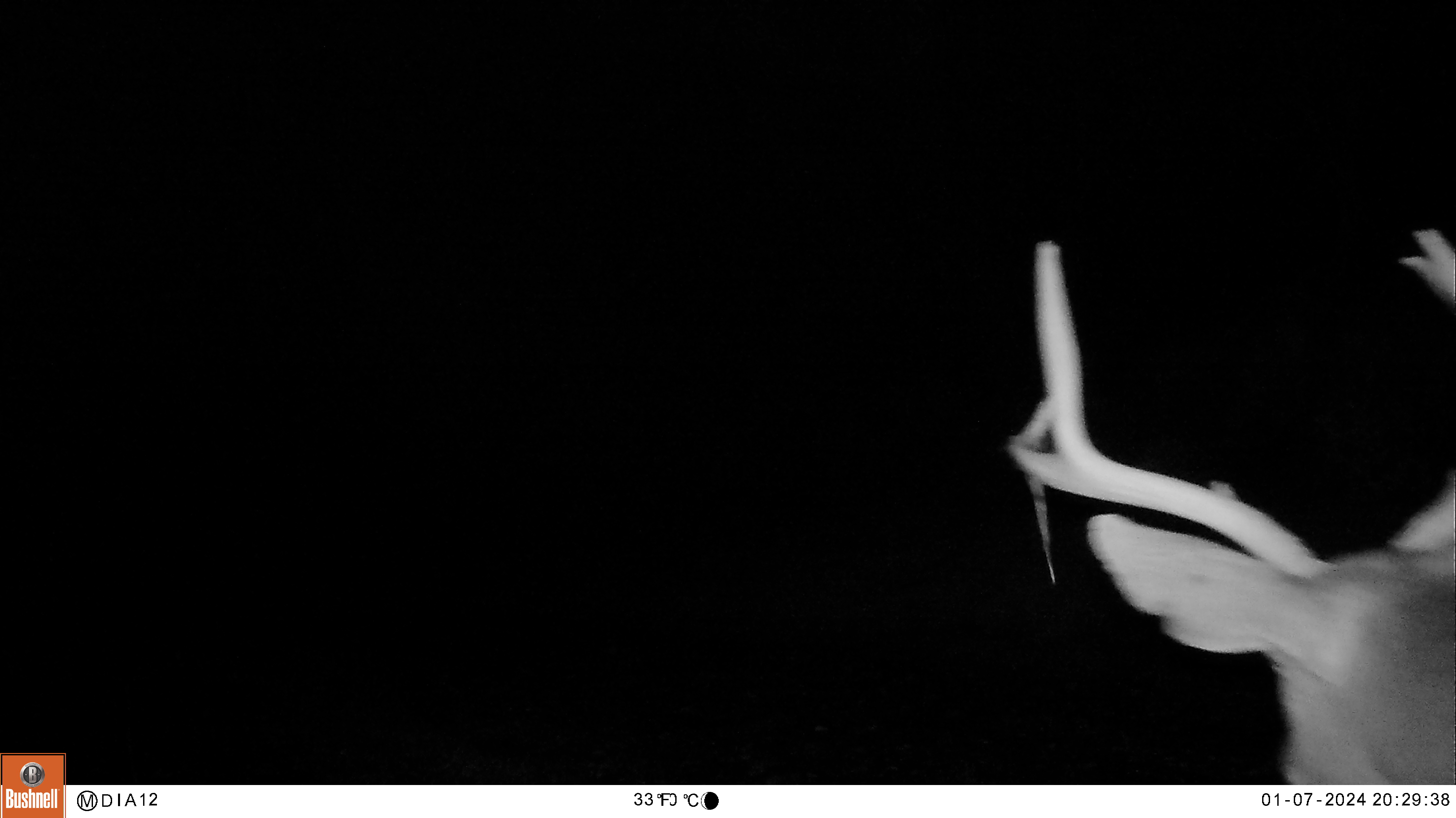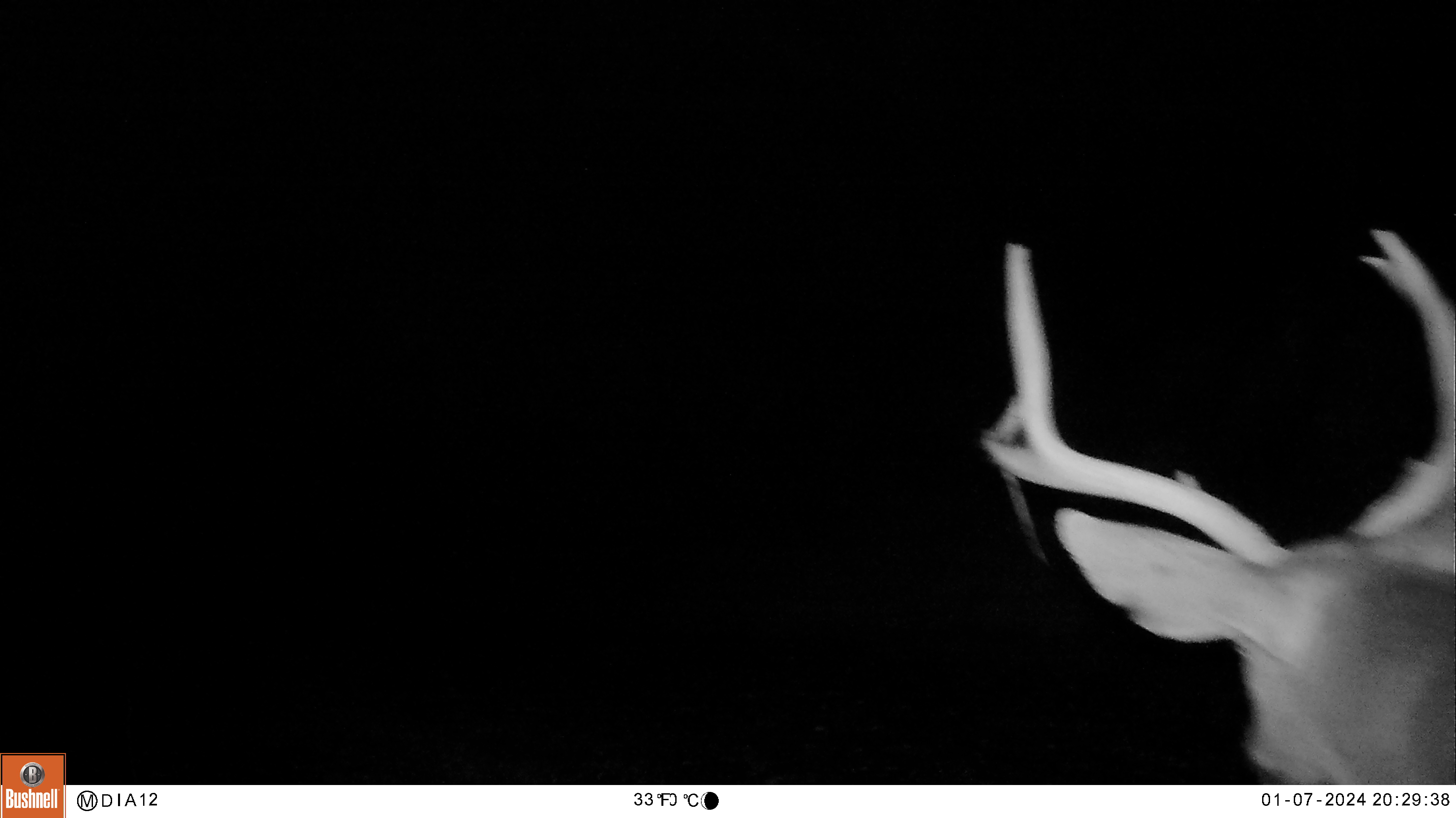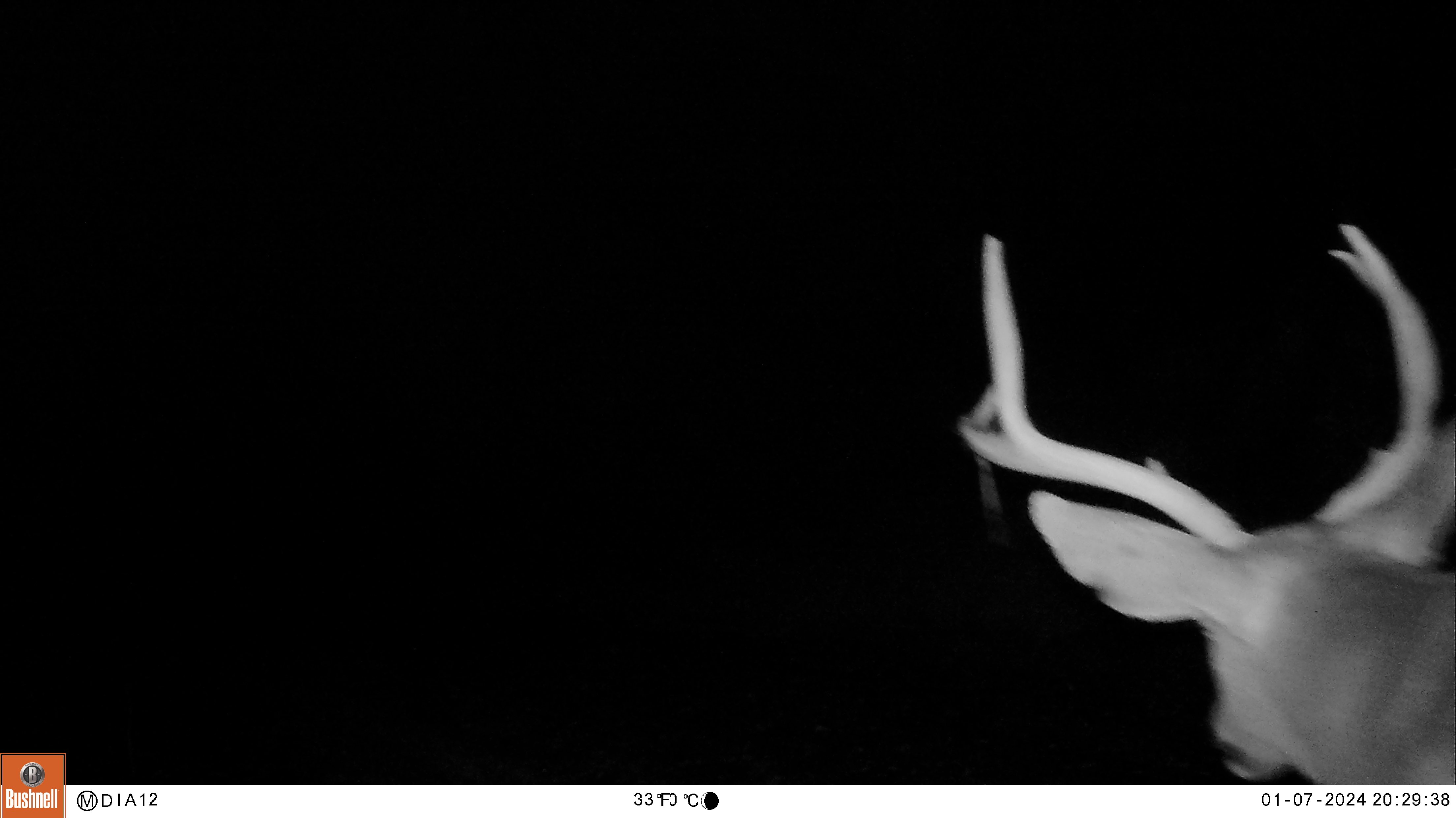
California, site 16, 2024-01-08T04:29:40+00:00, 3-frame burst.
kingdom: Animalia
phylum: Chordata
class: Mammalia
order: Artiodactyla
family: Cervidae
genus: Odocoileus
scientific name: Odocoileus hemionus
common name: mule deer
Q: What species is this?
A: Mule deer (Odocoileus hemionus).